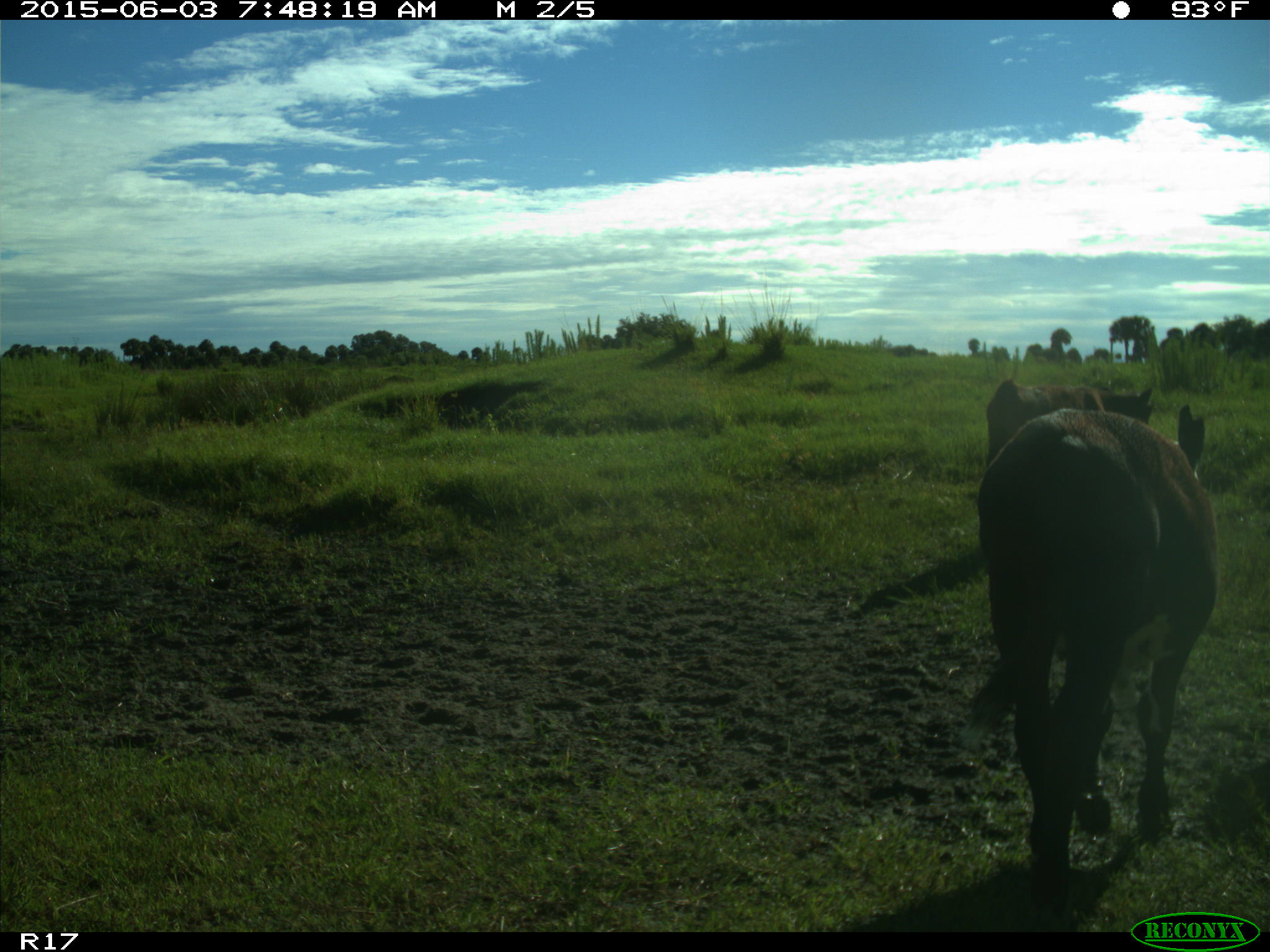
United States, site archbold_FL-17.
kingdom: Animalia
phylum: Chordata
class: Mammalia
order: Artiodactyla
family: Bovidae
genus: Bos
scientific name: Bos taurus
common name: domestic cow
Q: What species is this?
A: Bos taurus (domestic cow).